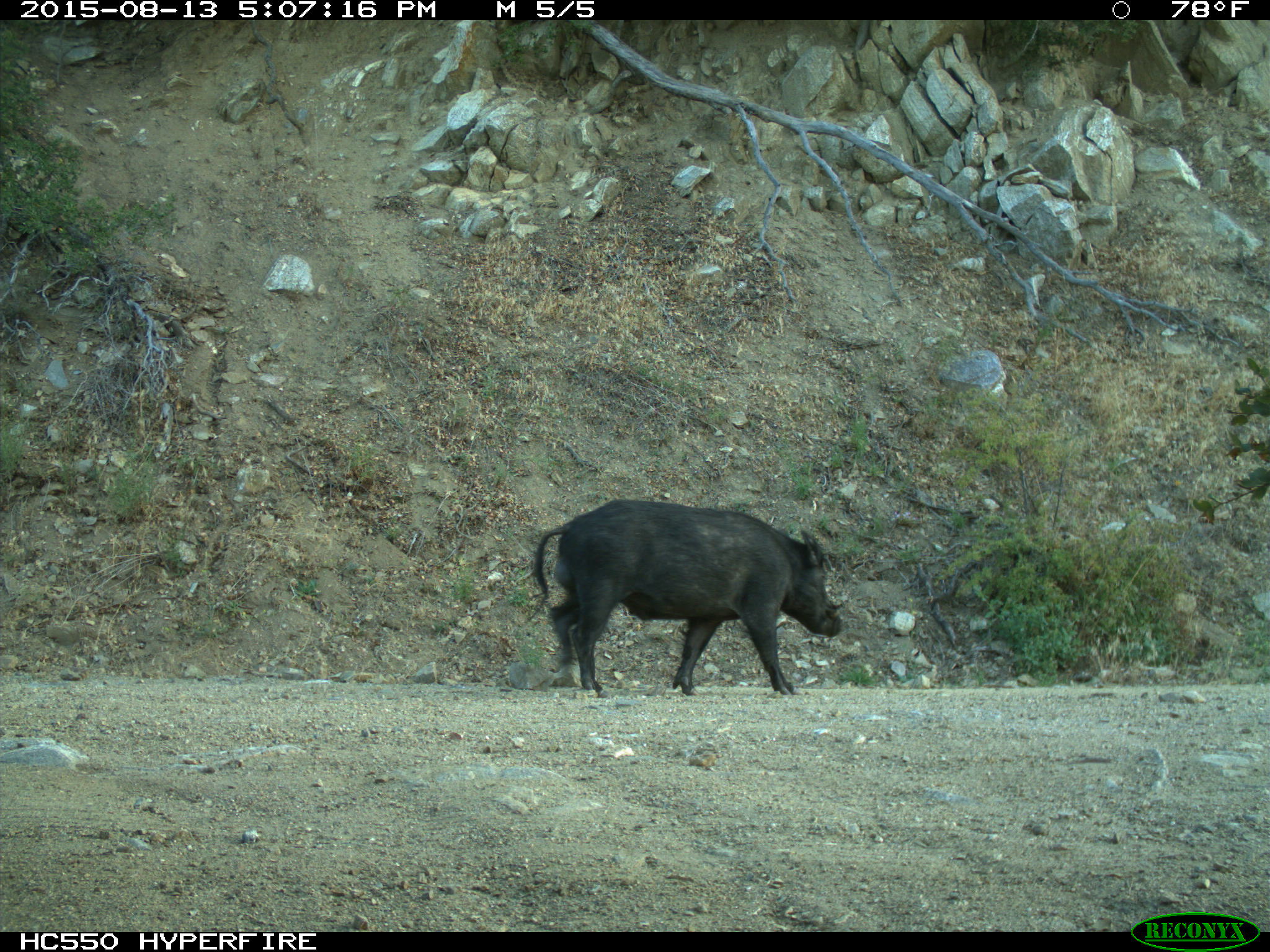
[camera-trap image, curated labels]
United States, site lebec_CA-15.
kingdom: Animalia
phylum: Chordata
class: Mammalia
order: Artiodactyla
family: Suidae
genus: Sus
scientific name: Sus scrofa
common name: wild boar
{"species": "Sus scrofa (wild boar)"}